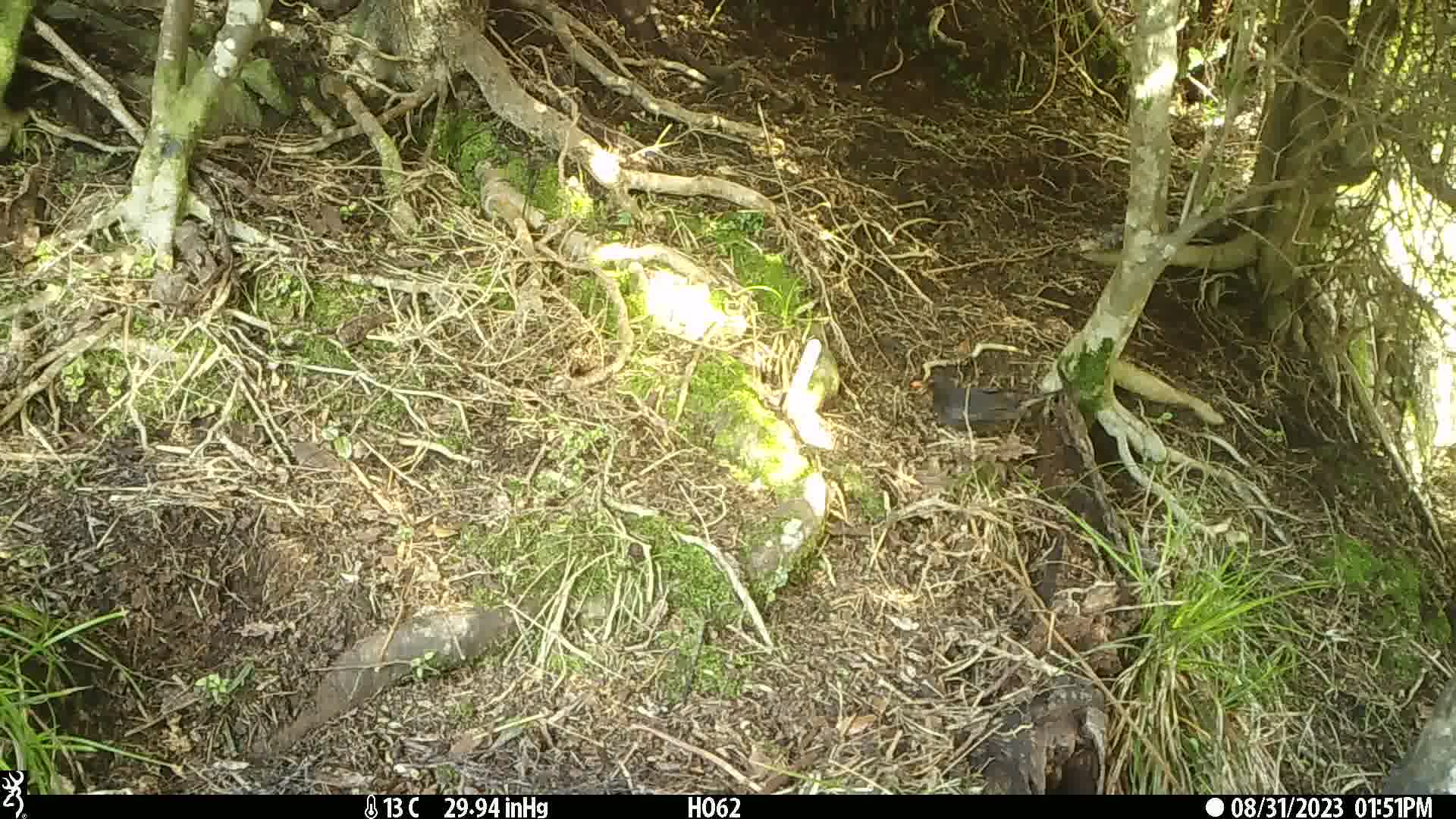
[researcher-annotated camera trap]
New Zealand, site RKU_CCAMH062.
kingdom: Animalia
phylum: Chordata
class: Aves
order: Passeriformes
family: Turdidae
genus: Turdus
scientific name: Turdus merula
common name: eurasian blackbird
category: blackbird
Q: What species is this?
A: Blackbird (eurasian blackbird) (Turdus merula).